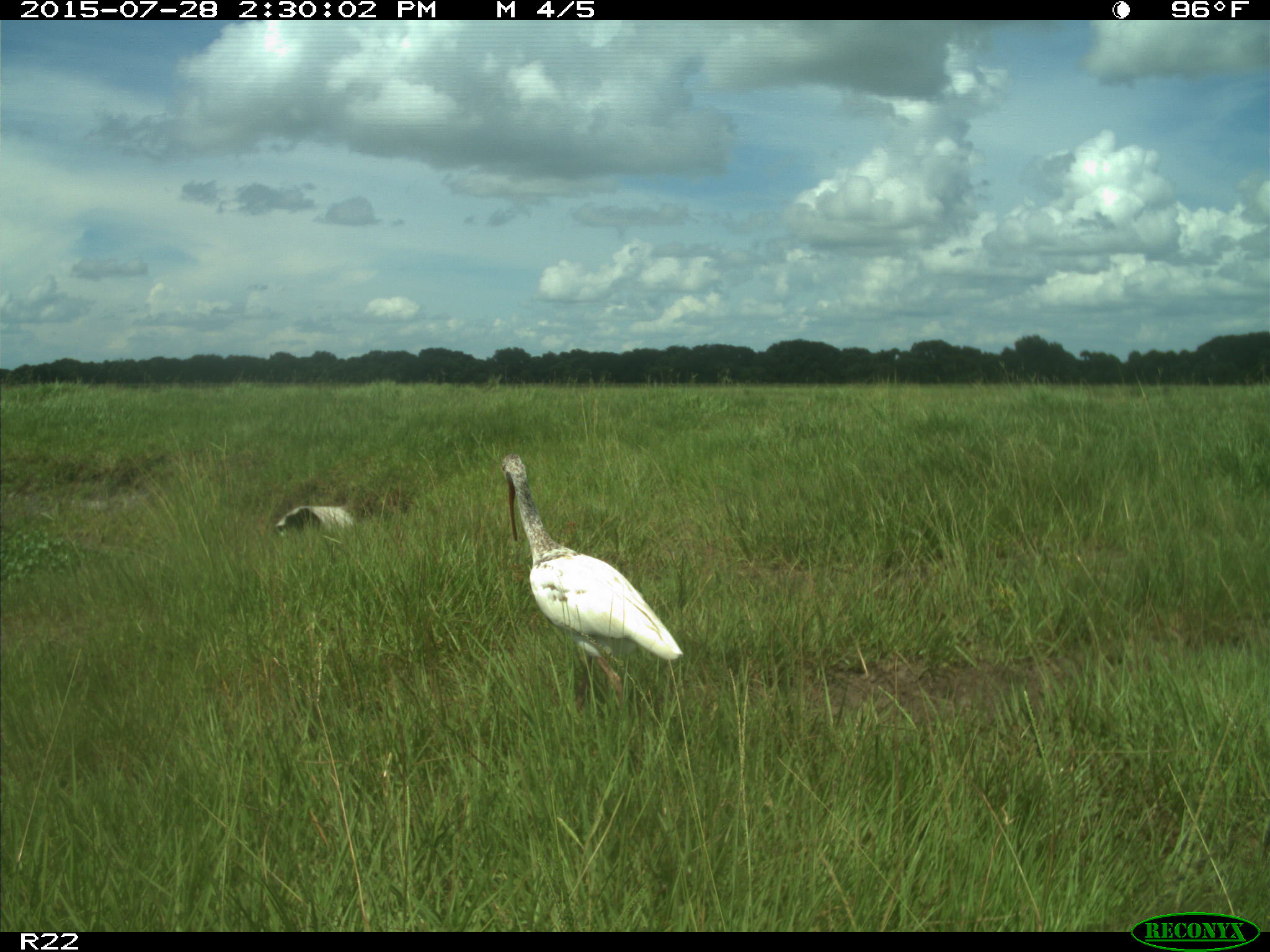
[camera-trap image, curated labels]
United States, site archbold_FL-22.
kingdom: Animalia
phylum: Chordata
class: Mammalia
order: Artiodactyla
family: Bovidae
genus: Bos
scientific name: Bos taurus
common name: domestic cow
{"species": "Bos taurus (domestic cow)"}